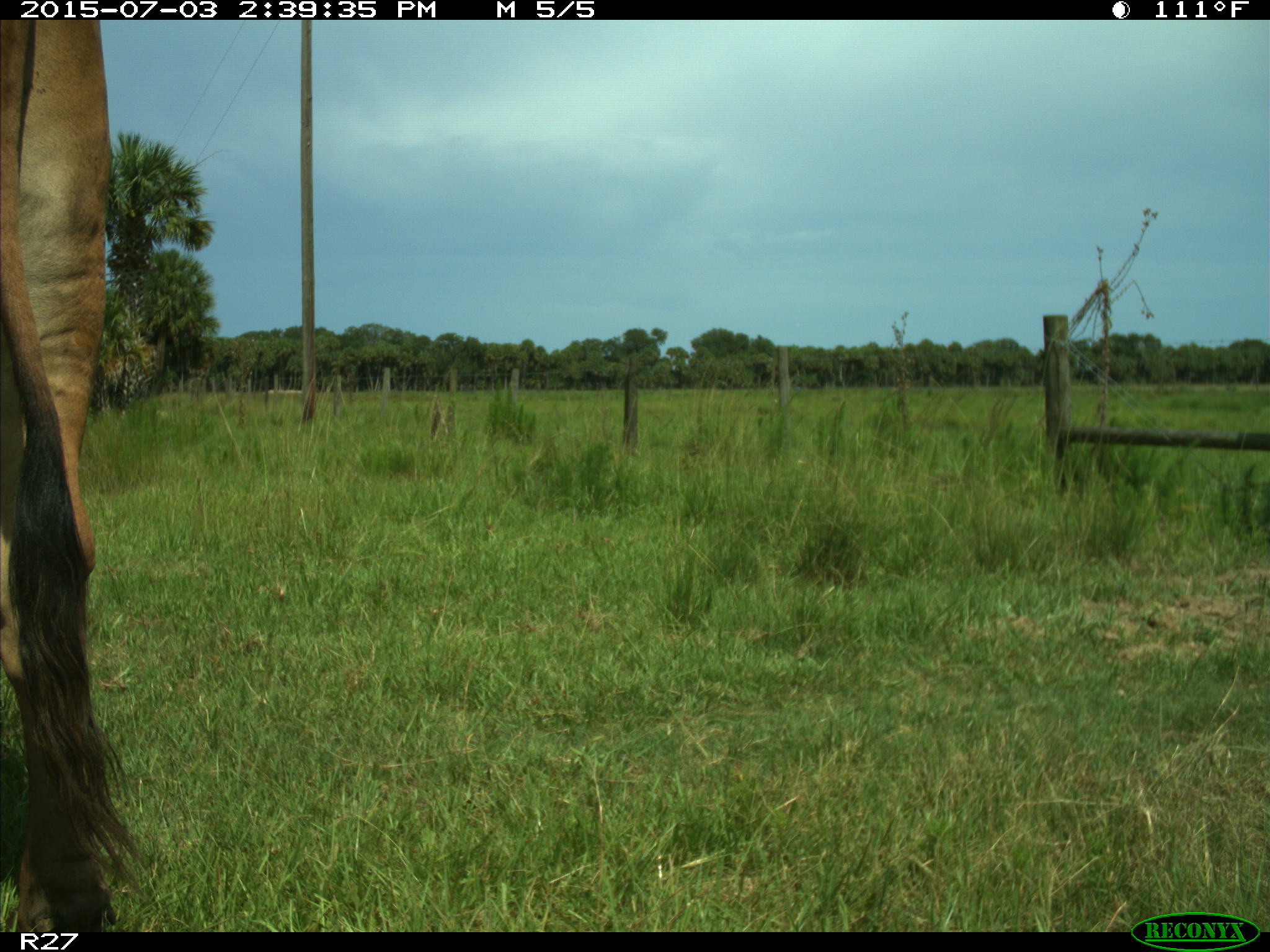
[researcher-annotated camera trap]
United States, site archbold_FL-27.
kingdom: Animalia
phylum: Chordata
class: Mammalia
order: Artiodactyla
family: Bovidae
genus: Bos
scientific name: Bos taurus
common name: domestic cow